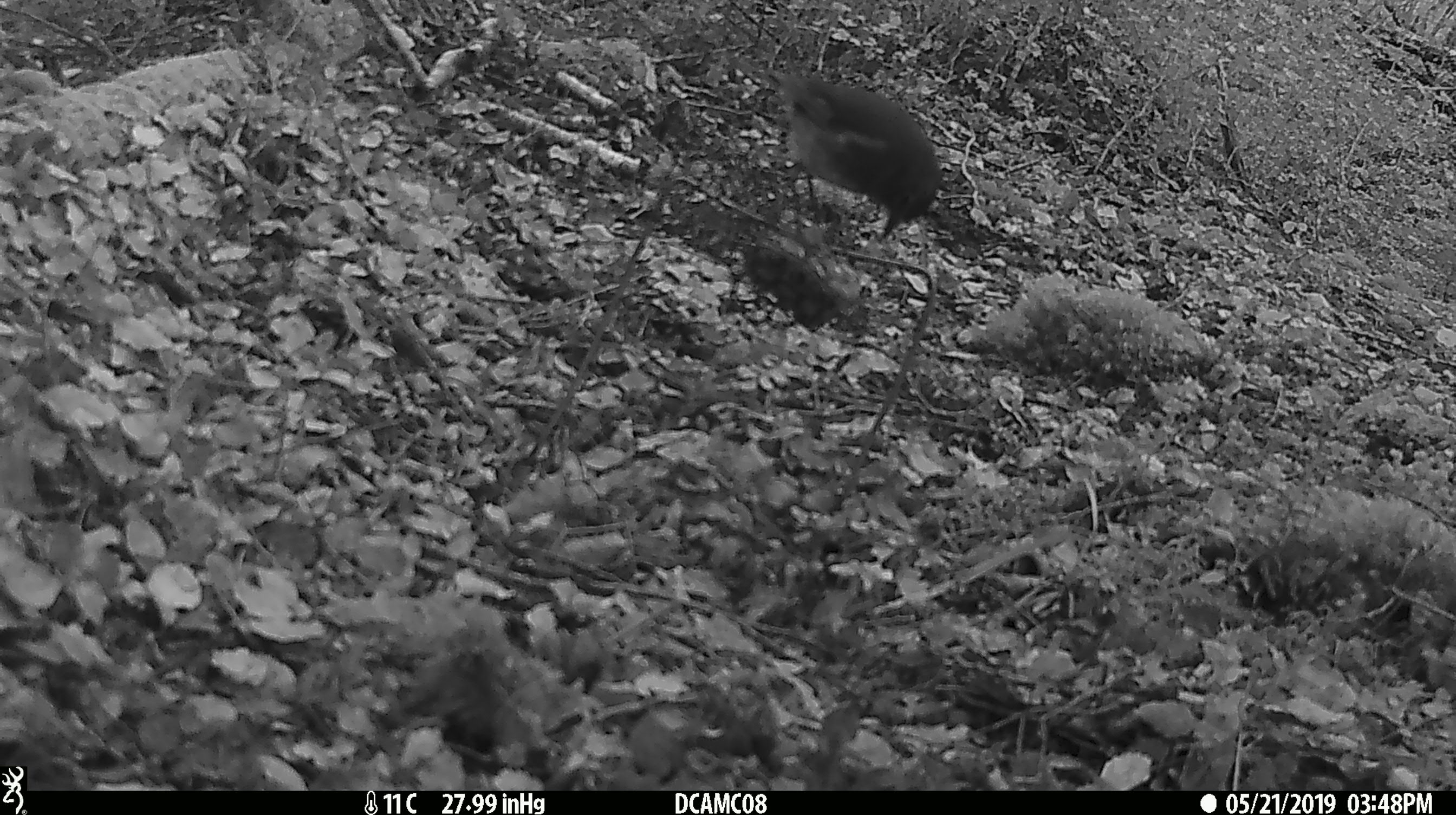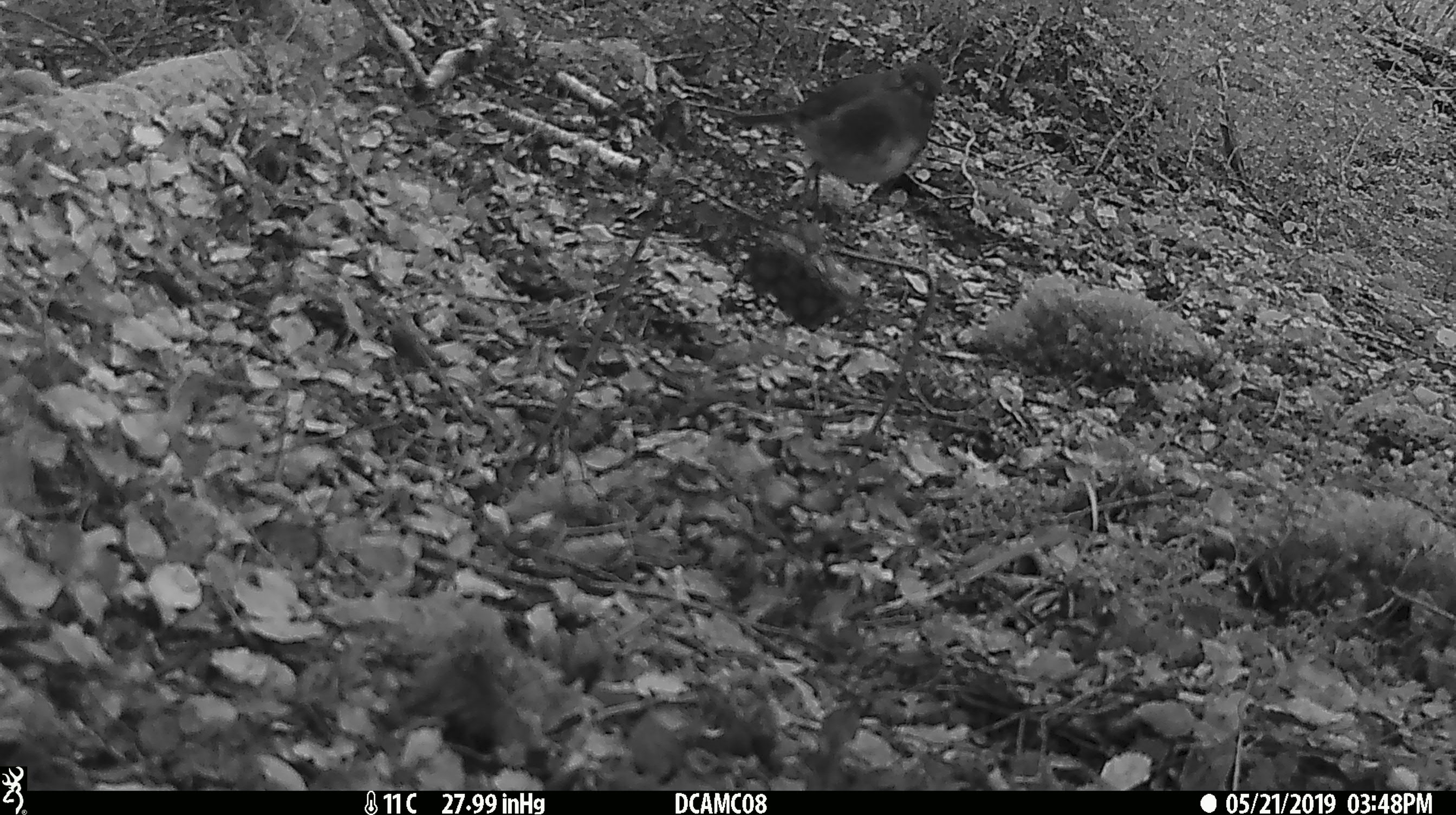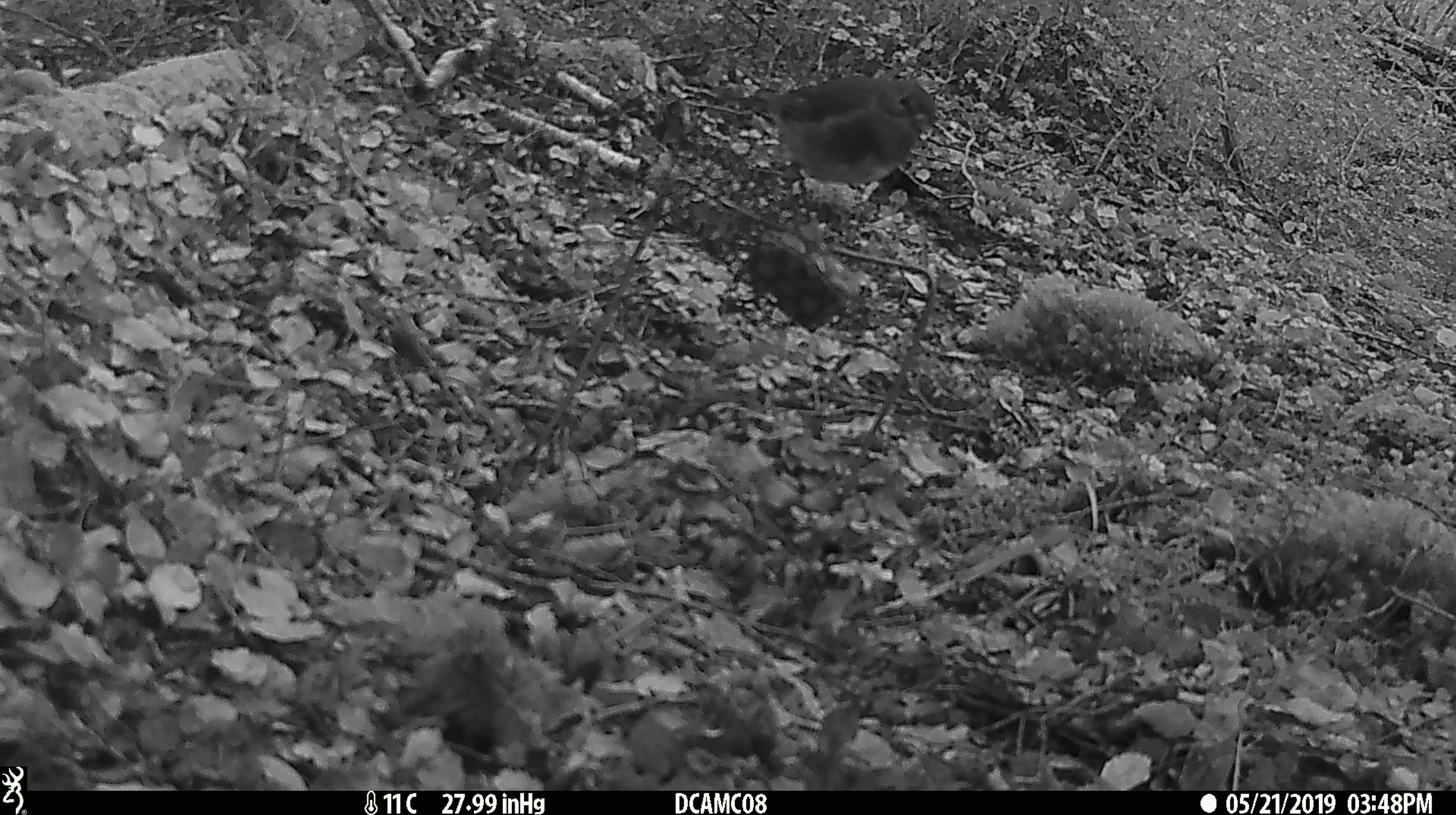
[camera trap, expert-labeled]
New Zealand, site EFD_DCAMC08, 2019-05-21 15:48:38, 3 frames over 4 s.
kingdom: Animalia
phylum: Chordata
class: Aves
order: Passeriformes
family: Petroicidae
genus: Petroica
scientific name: Petroica australis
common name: new zealand robin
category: robin